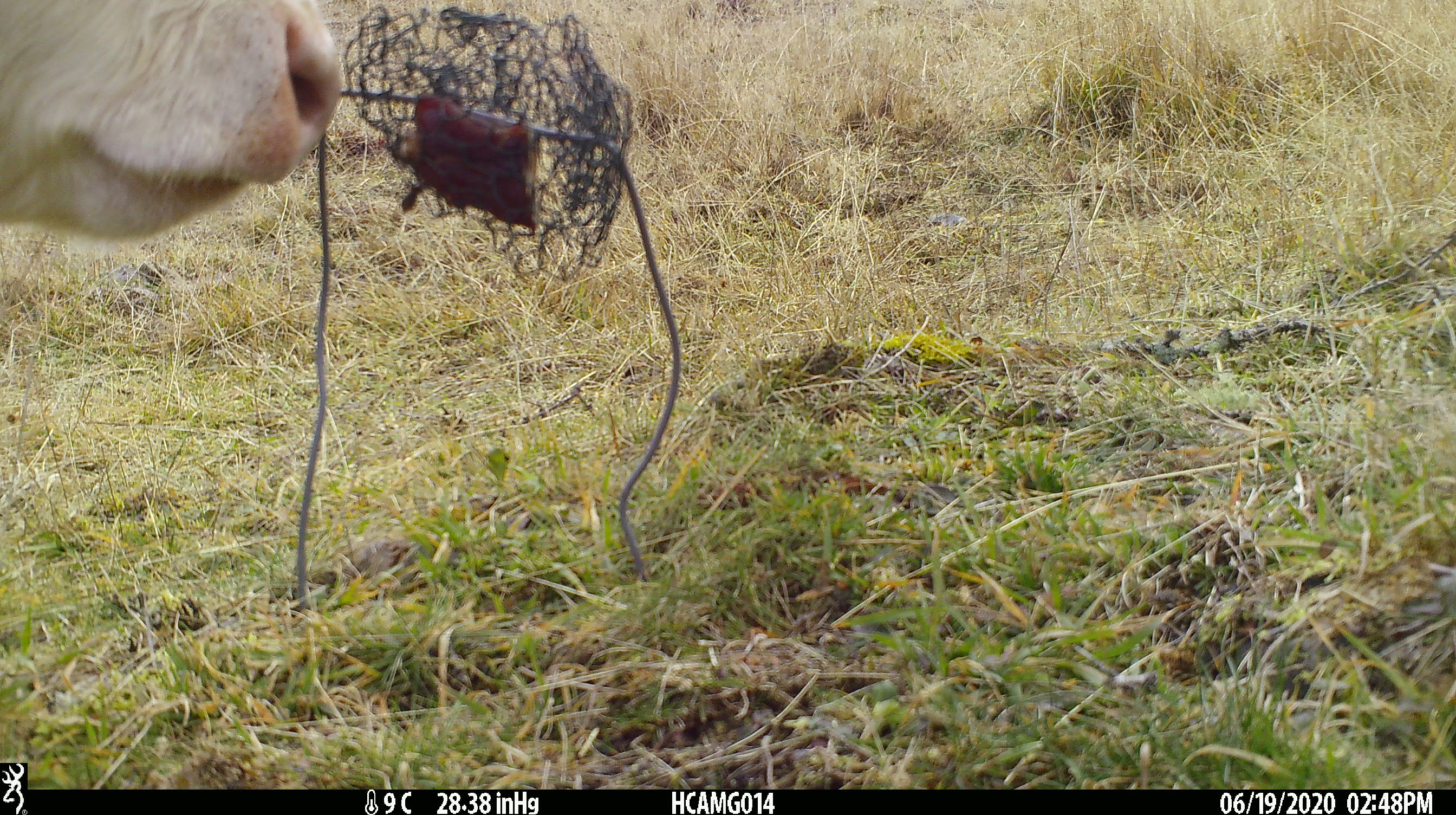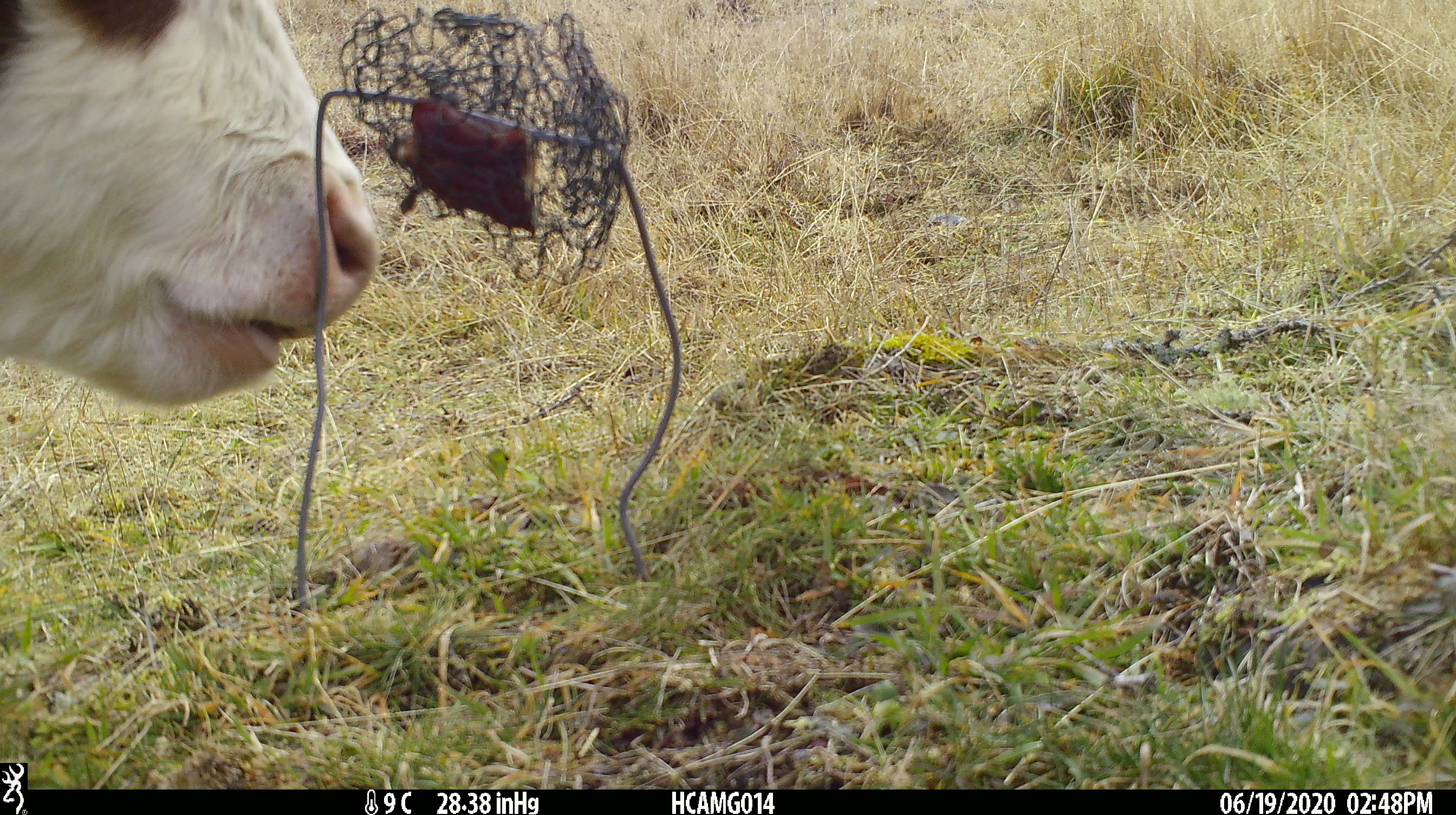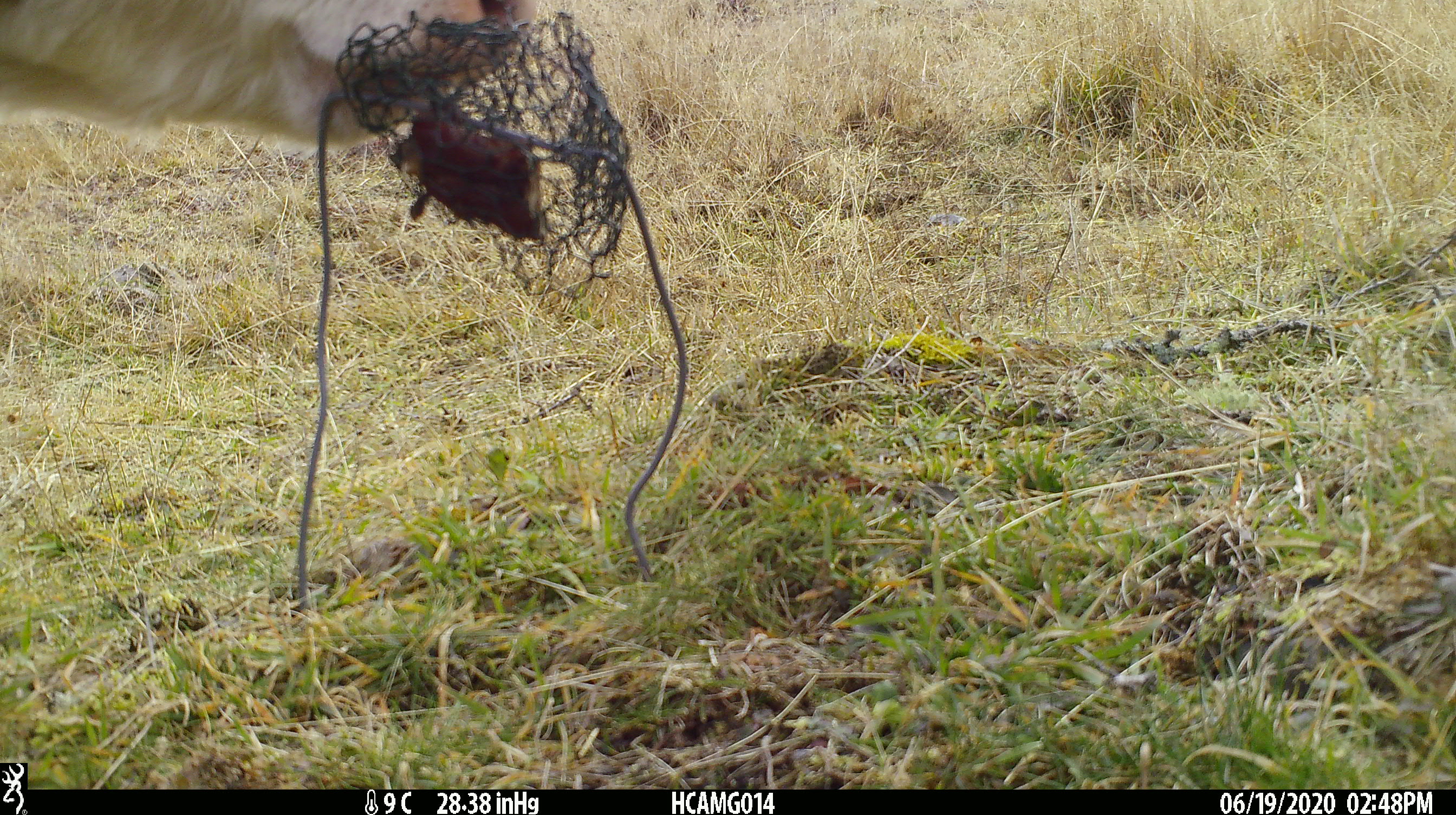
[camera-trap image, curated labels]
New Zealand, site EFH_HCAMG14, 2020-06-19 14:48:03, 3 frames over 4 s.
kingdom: Animalia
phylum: Chordata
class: Mammalia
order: Artiodactyla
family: Bovidae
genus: Bos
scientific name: Bos taurus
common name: domestic cow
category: cow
Cow (domestic cow) (Bos taurus).